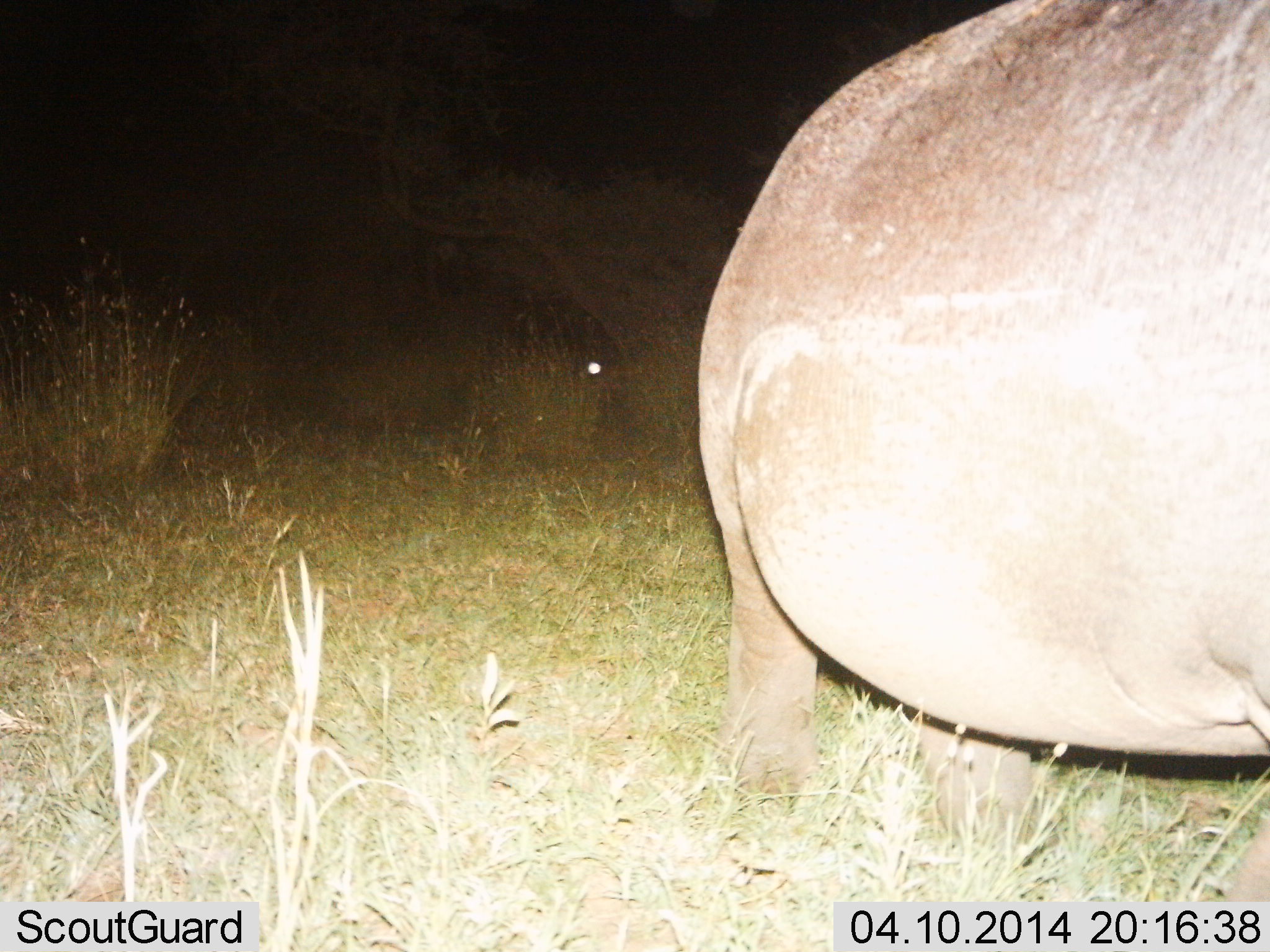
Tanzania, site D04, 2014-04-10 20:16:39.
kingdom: Animalia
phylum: Chordata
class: Mammalia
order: Artiodactyla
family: Hippopotamidae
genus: Hippopotamus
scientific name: Hippopotamus amphibius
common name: hippopotamus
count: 1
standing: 80%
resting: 0%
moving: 20%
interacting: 0%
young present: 0%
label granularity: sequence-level